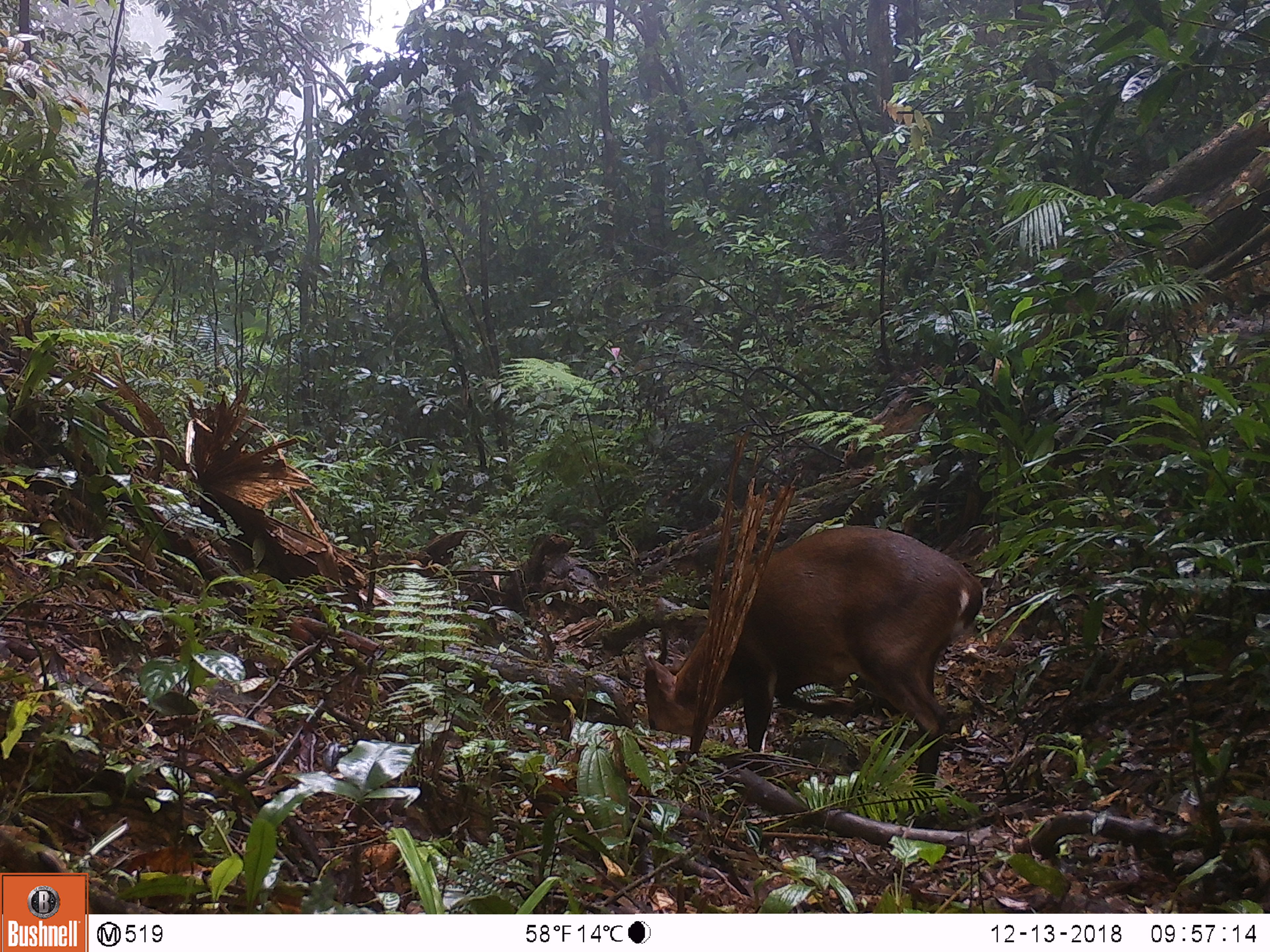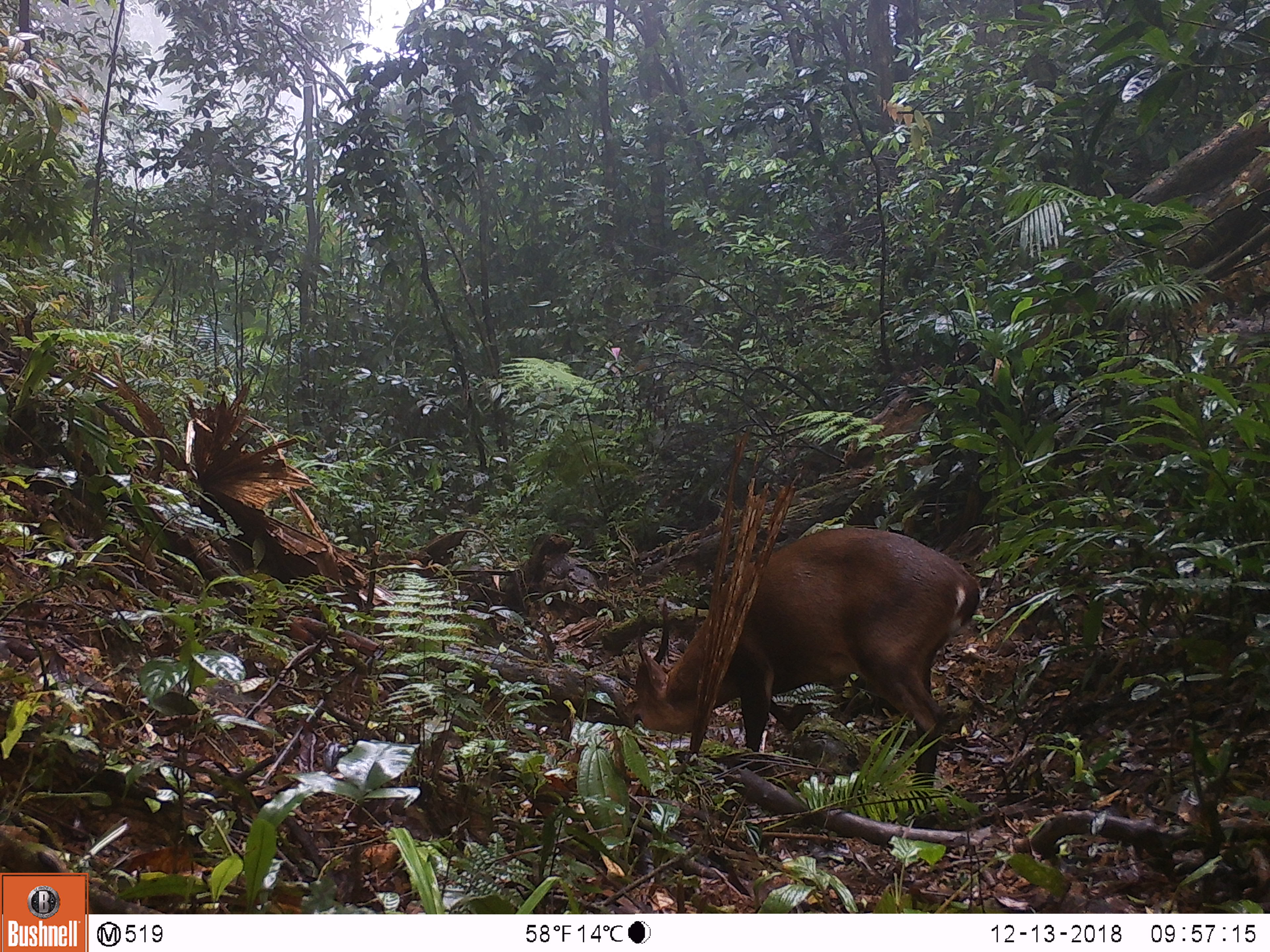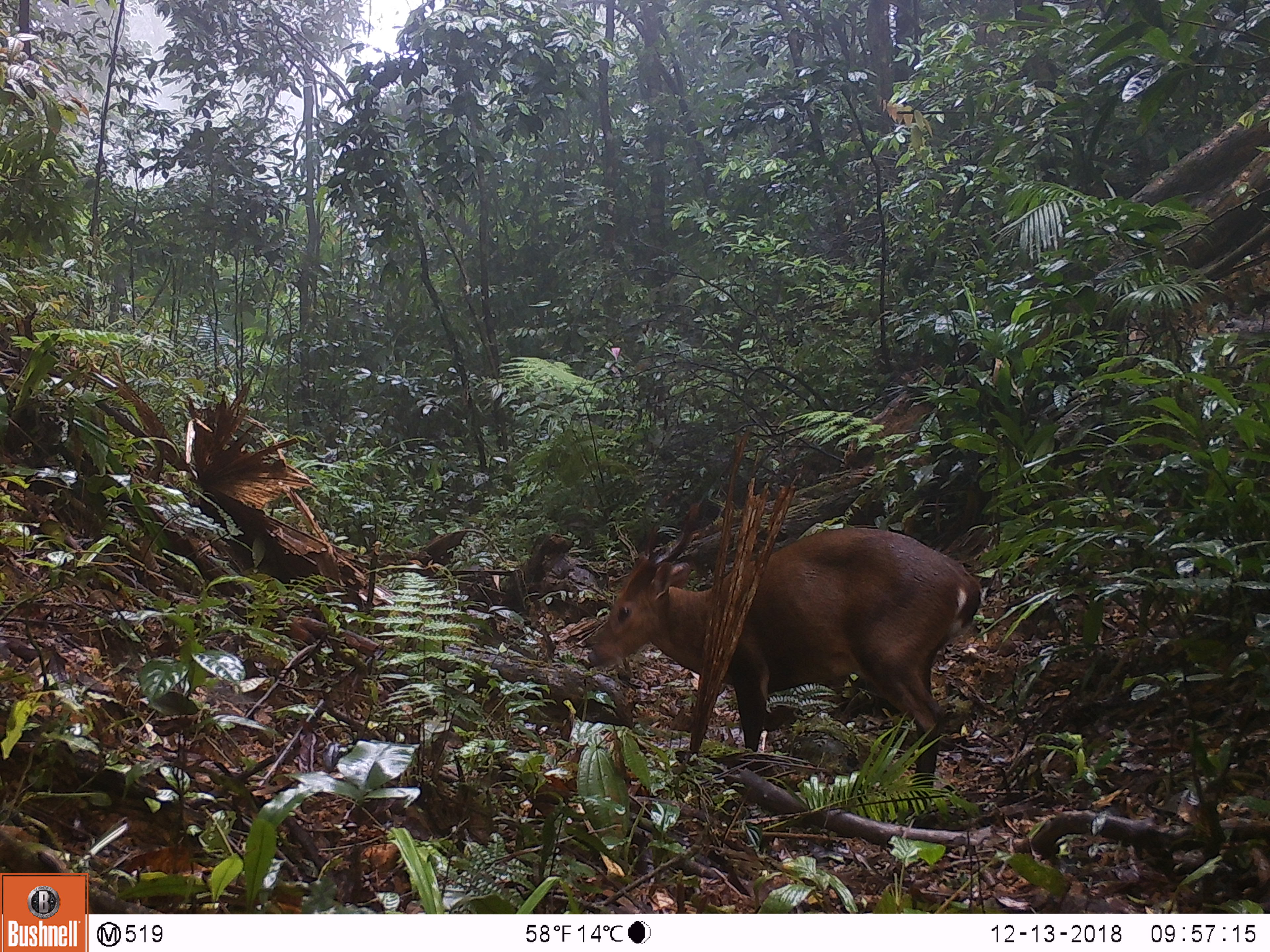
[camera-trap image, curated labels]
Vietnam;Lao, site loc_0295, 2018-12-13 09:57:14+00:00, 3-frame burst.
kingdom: Animalia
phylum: Chordata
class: Mammalia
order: Artiodactyla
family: Cervidae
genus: Muntiacus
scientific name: Muntiacus vuquangensis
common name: large-antlered muntjac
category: large antlered muntjac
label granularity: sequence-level